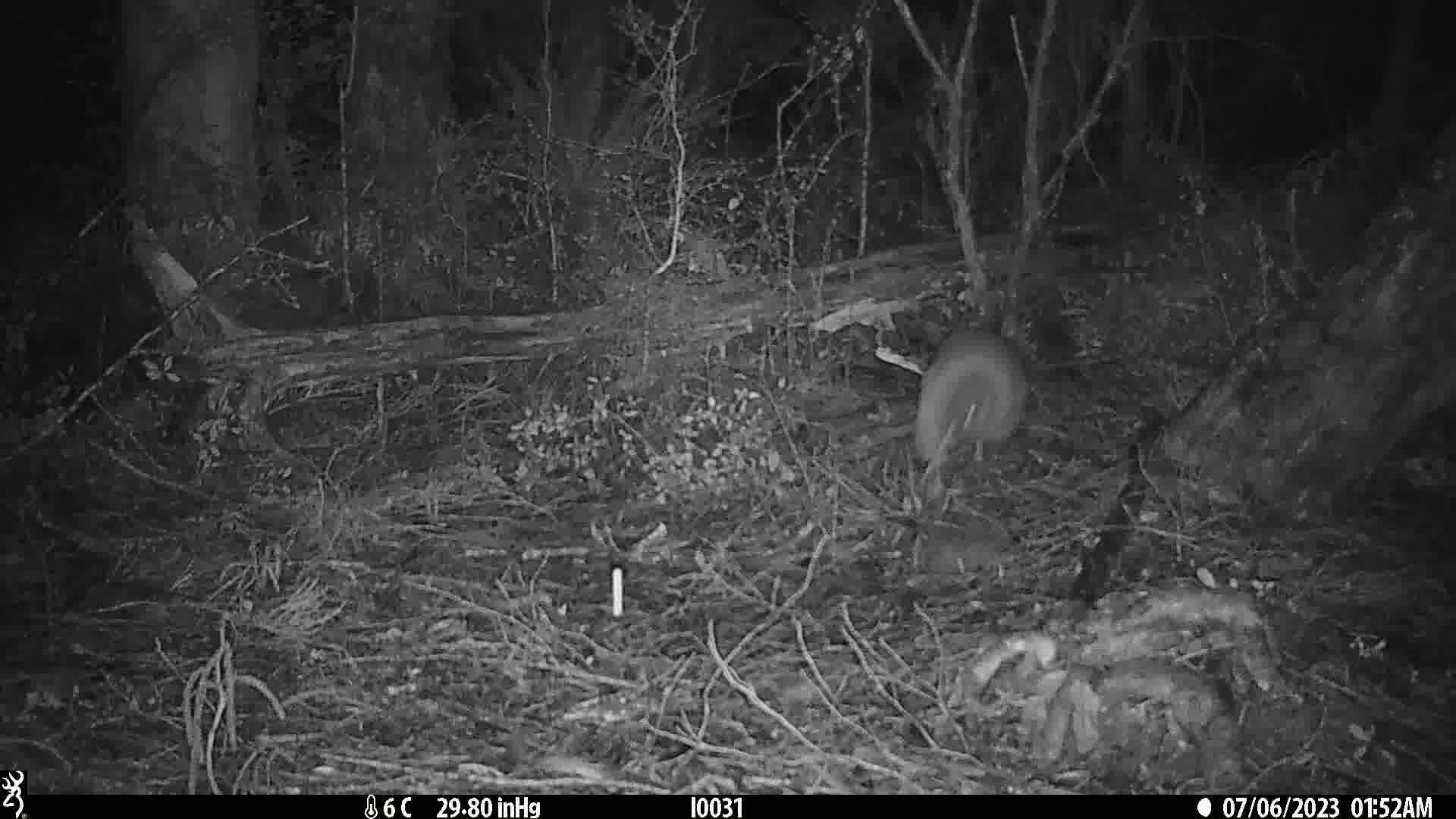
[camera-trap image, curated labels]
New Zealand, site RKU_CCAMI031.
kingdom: Animalia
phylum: Chordata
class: Aves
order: Apterygiformes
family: Apterygidae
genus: Apteryx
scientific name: Apteryx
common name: kiwi